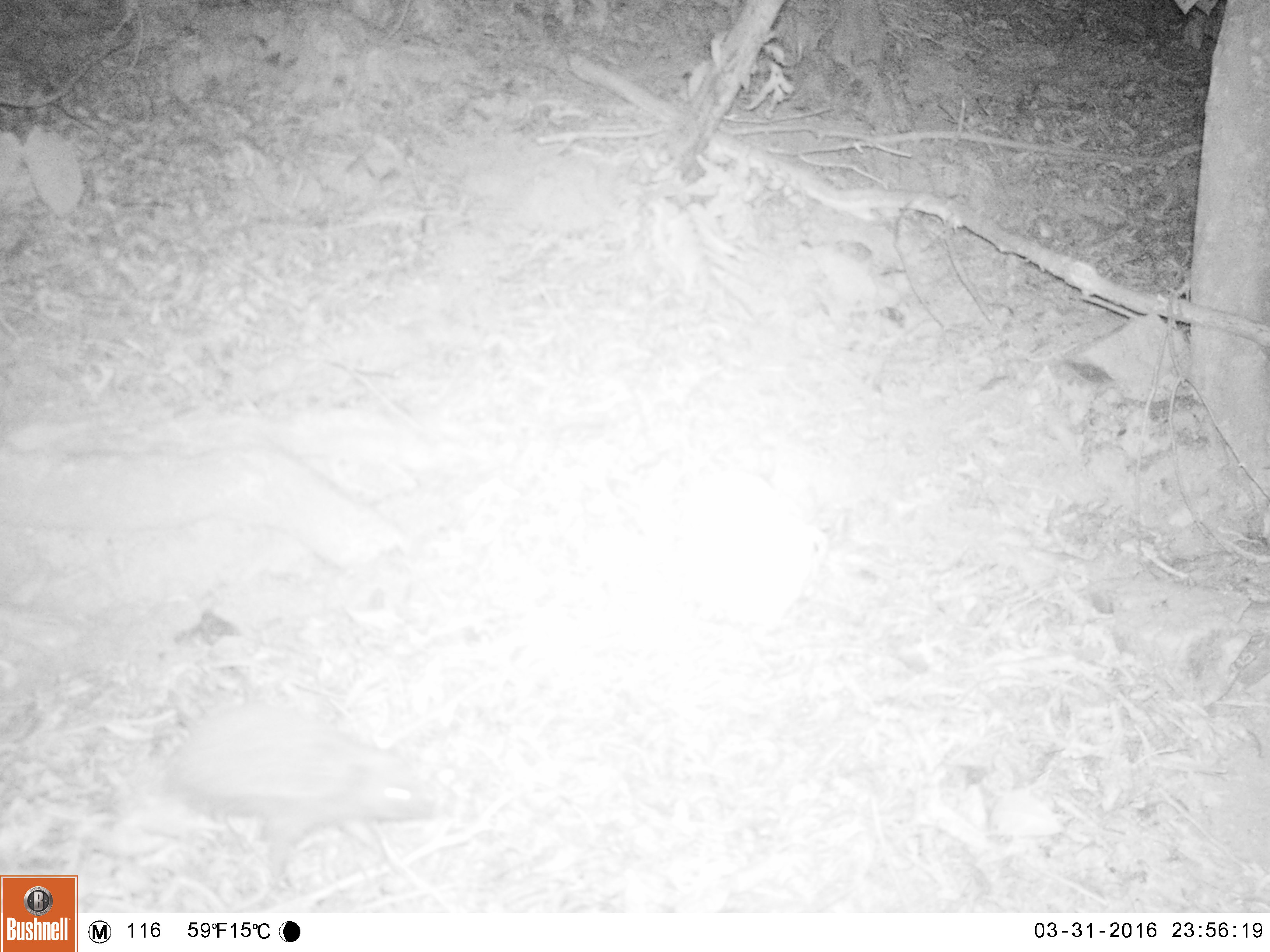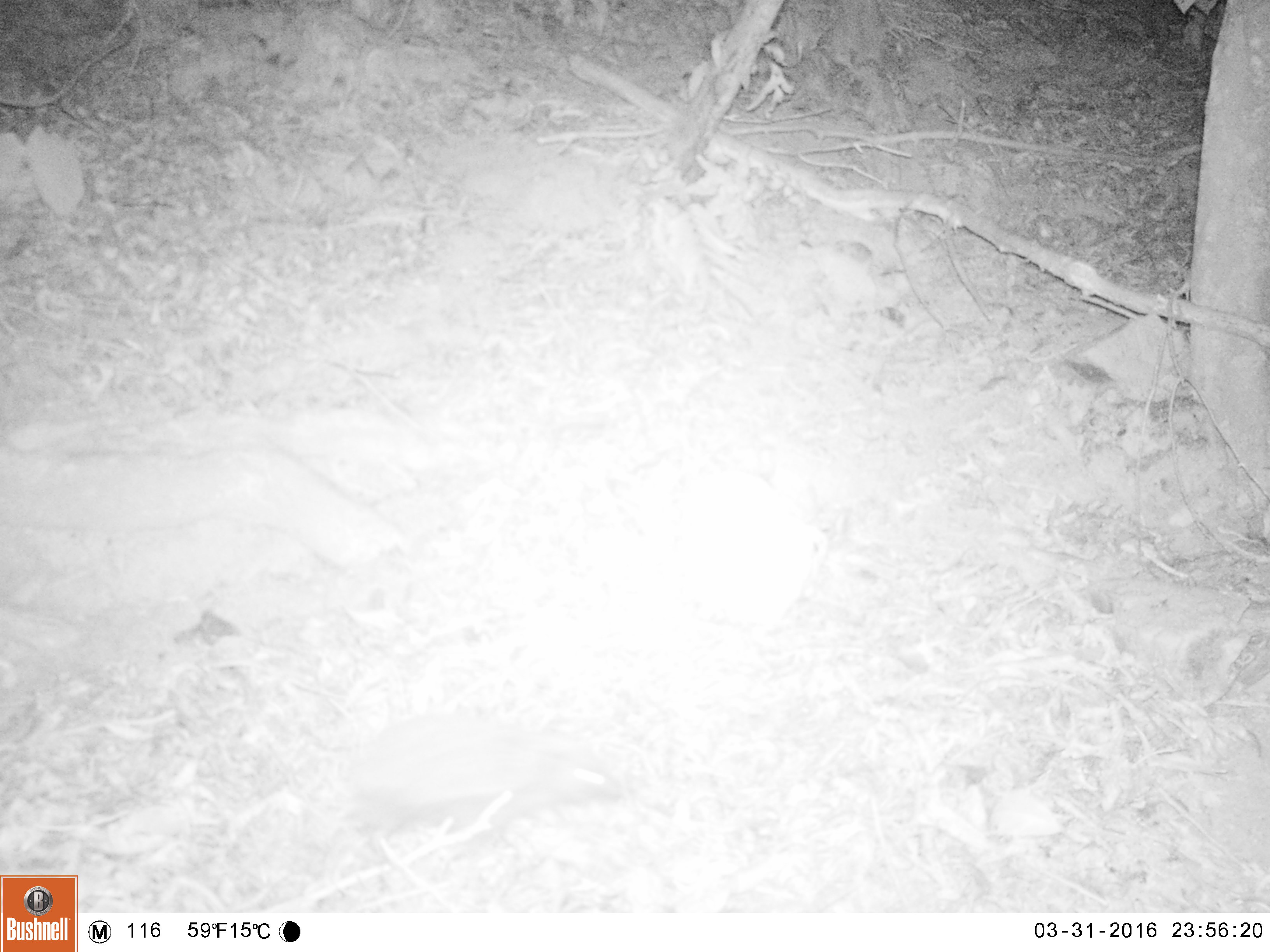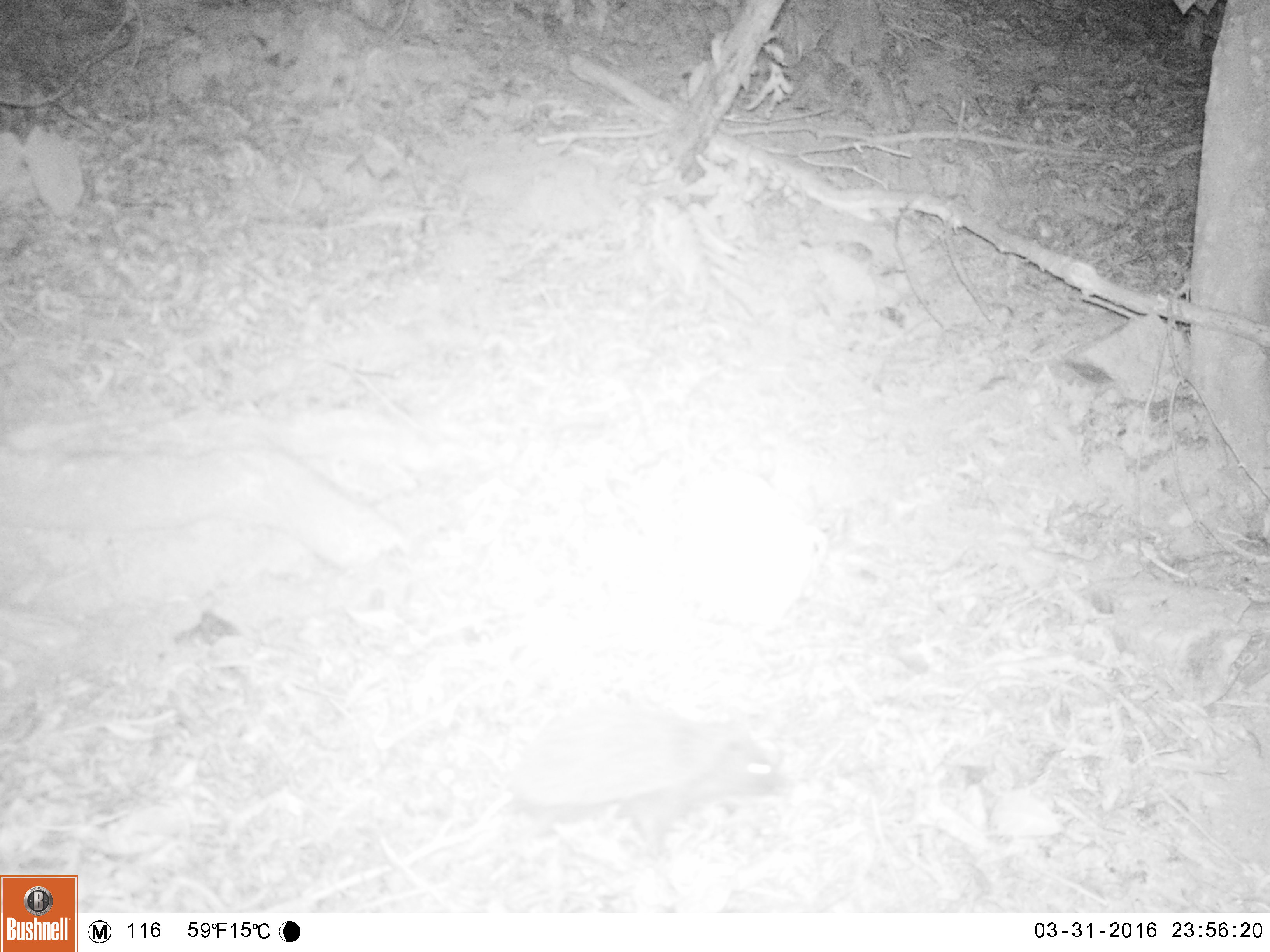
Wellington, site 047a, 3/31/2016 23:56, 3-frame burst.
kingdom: Animalia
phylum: Chordata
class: Mammalia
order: Eulipotyphla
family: Erinaceidae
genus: Erinaceus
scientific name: Erinaceus europaeus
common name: hedgehog